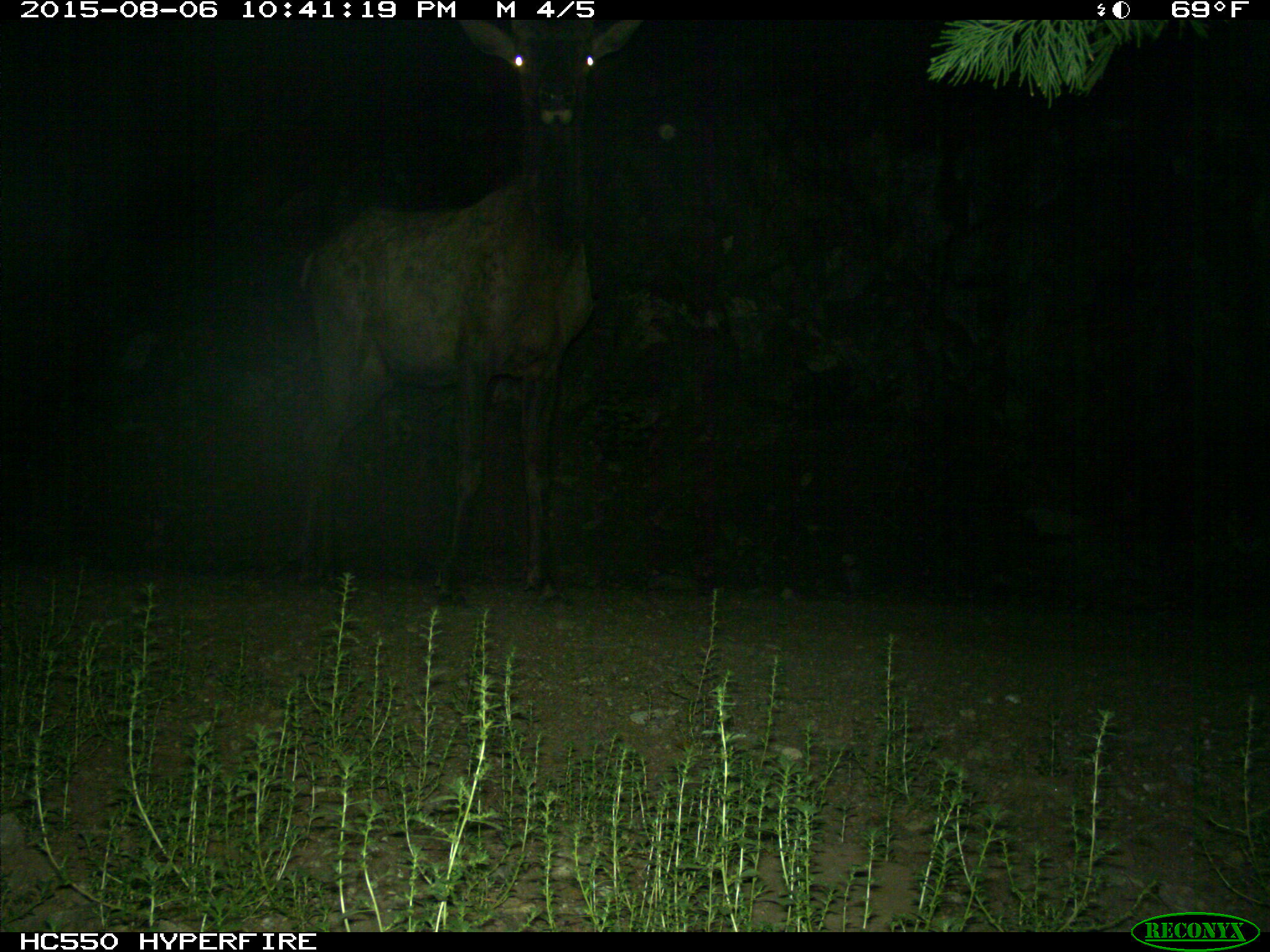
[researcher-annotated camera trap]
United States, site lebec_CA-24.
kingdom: Animalia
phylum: Chordata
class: Mammalia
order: Artiodactyla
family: Cervidae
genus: Cervus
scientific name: Cervus canadensis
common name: elk